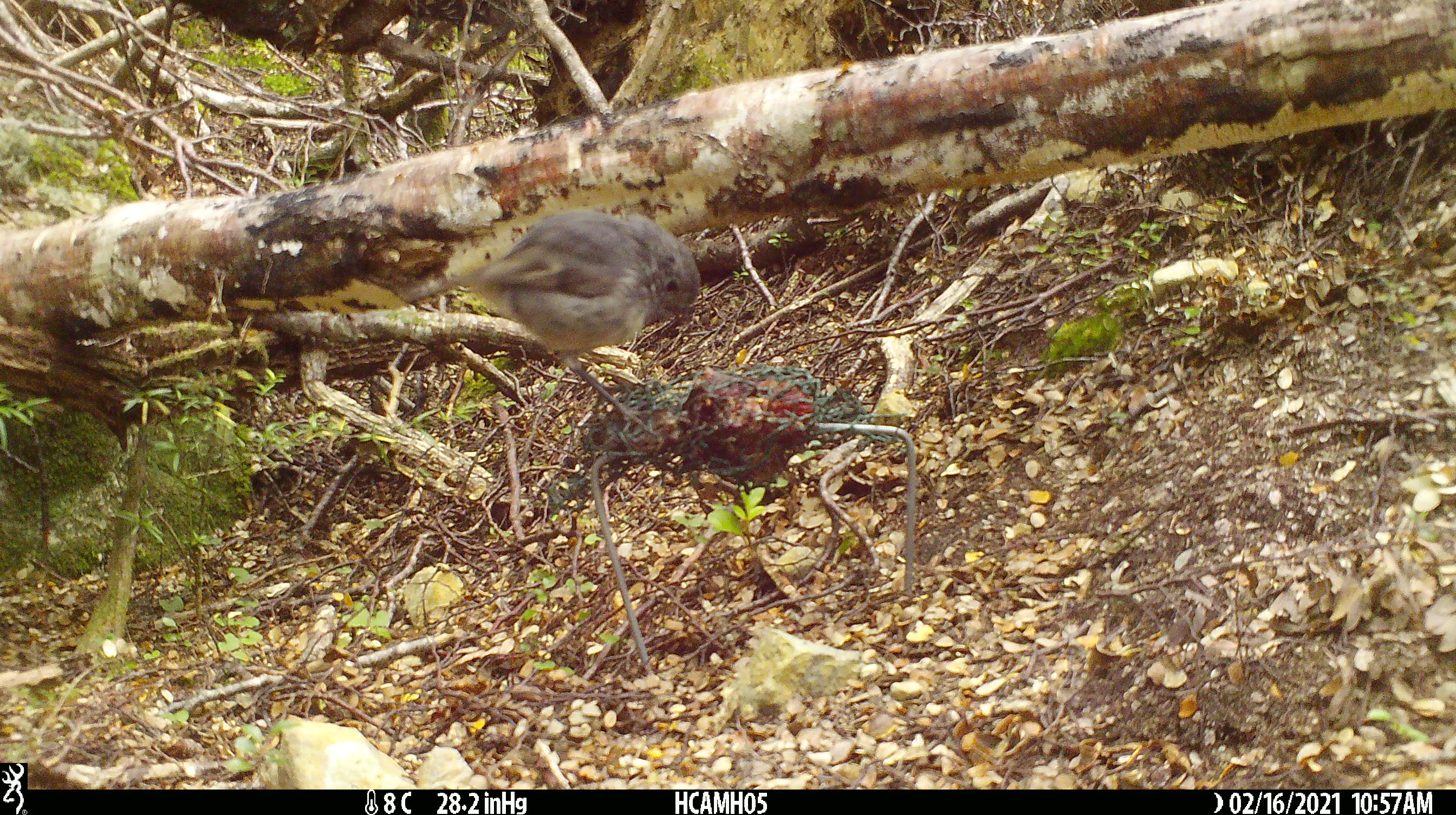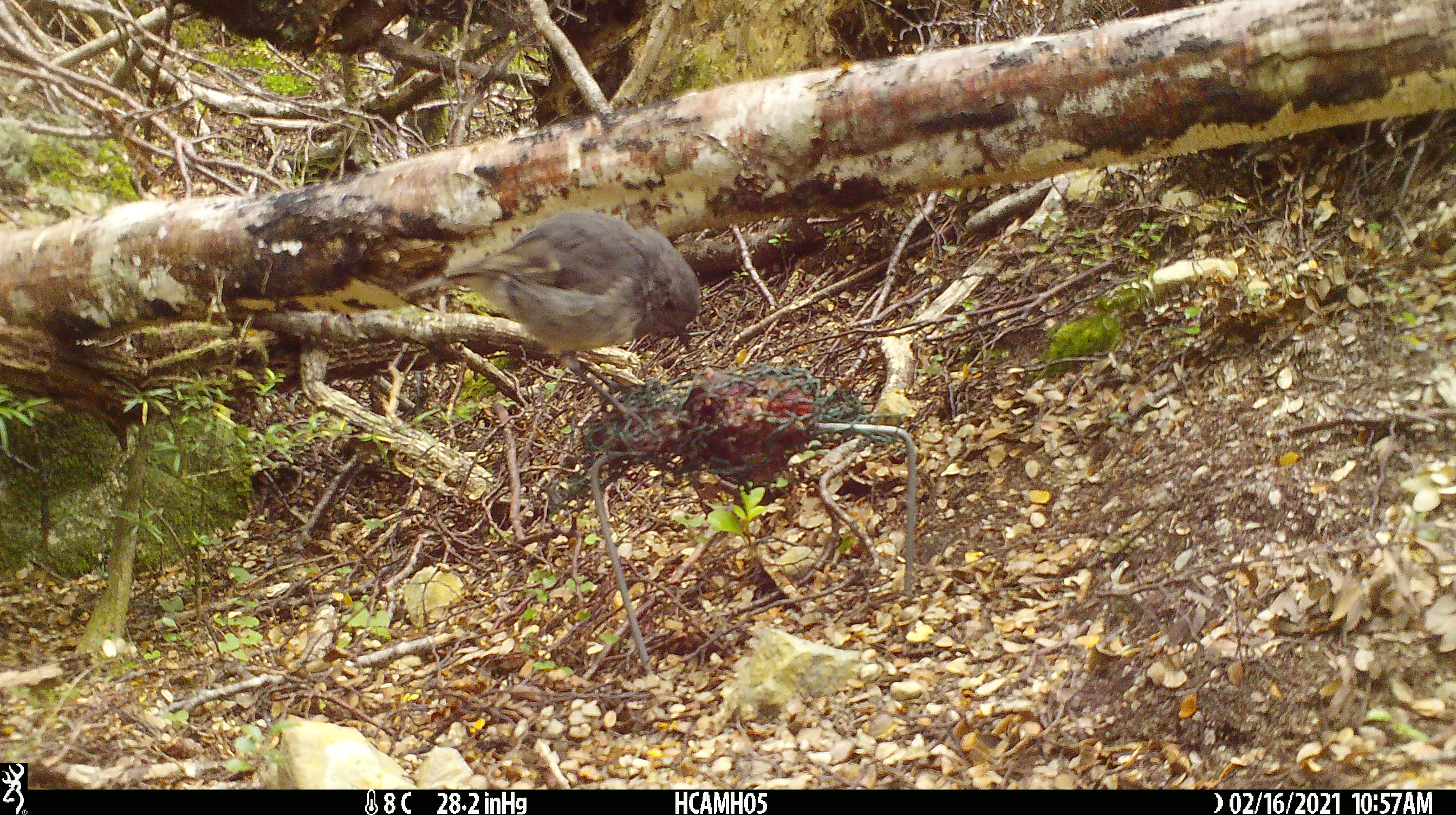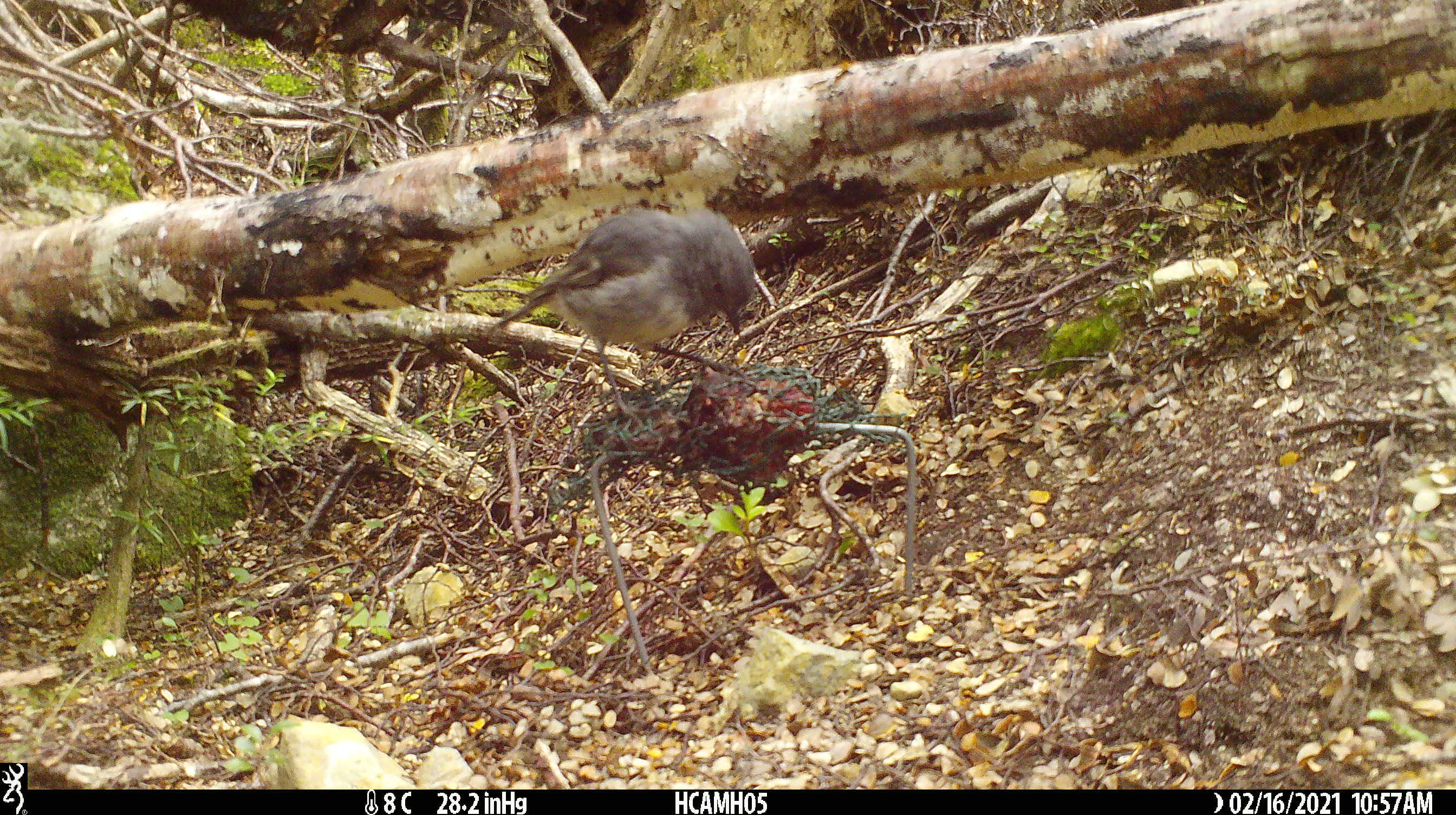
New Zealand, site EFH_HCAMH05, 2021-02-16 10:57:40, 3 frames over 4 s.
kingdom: Animalia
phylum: Chordata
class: Aves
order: Passeriformes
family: Petroicidae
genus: Petroica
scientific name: Petroica australis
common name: new zealand robin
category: robin